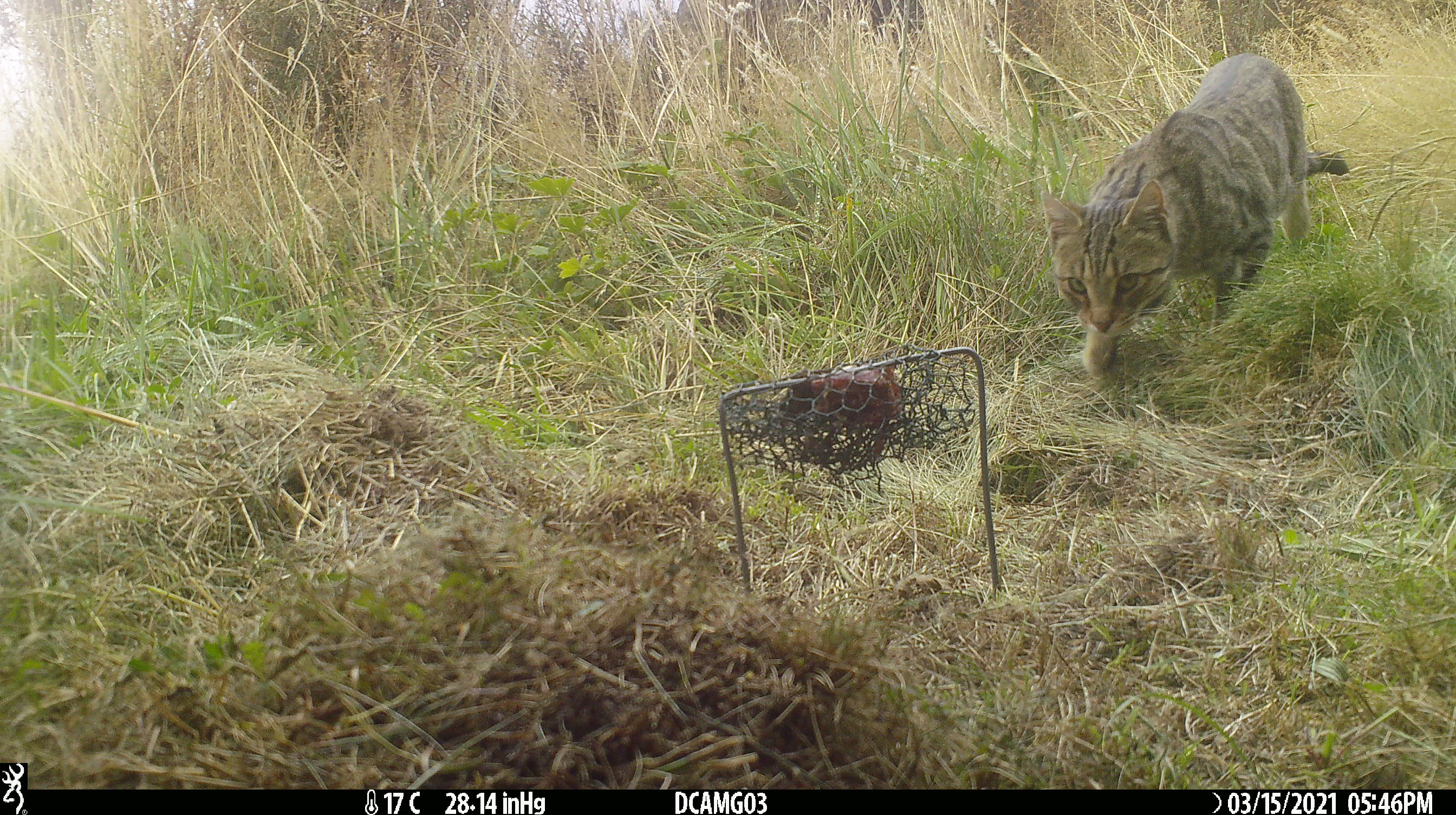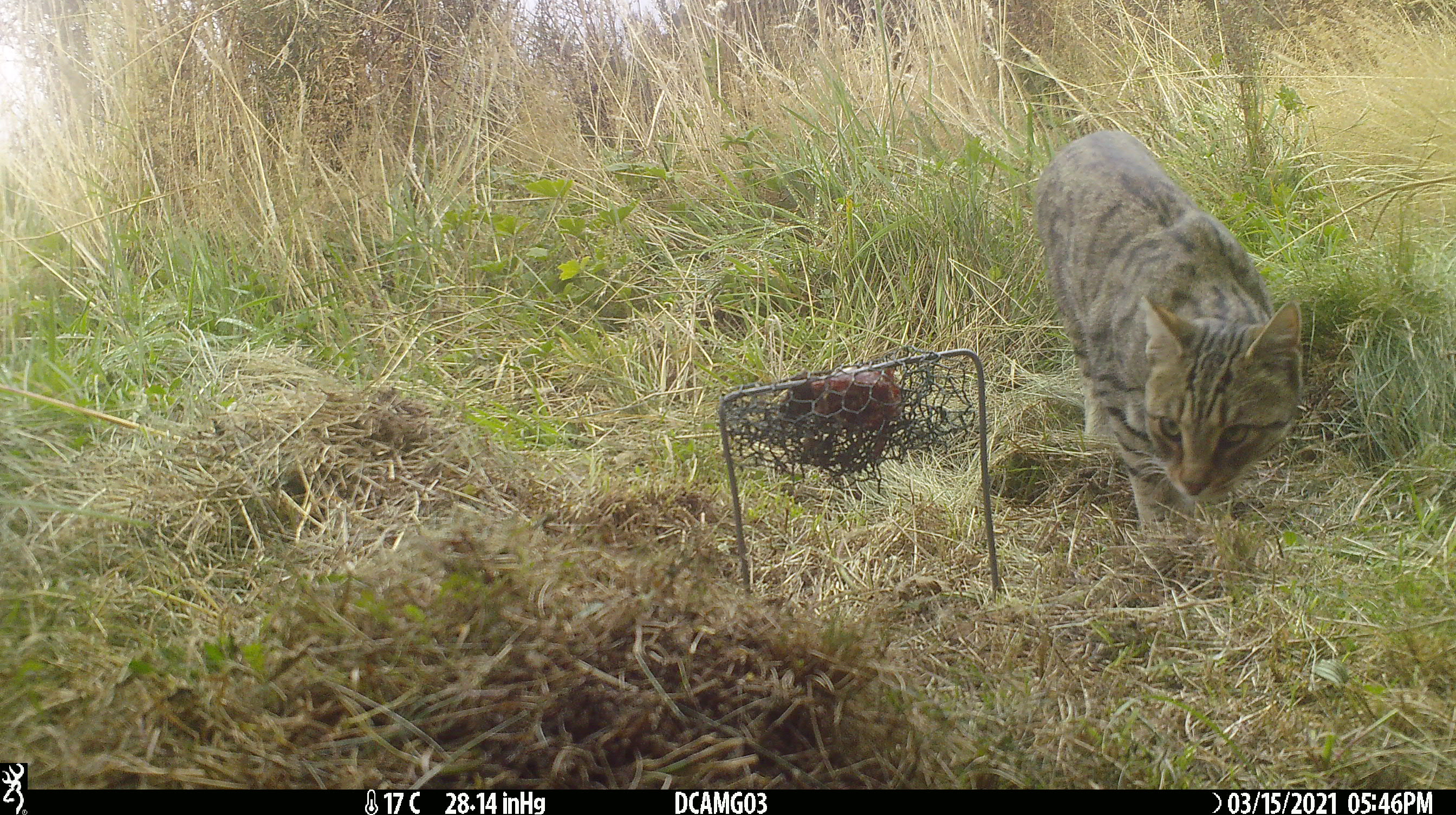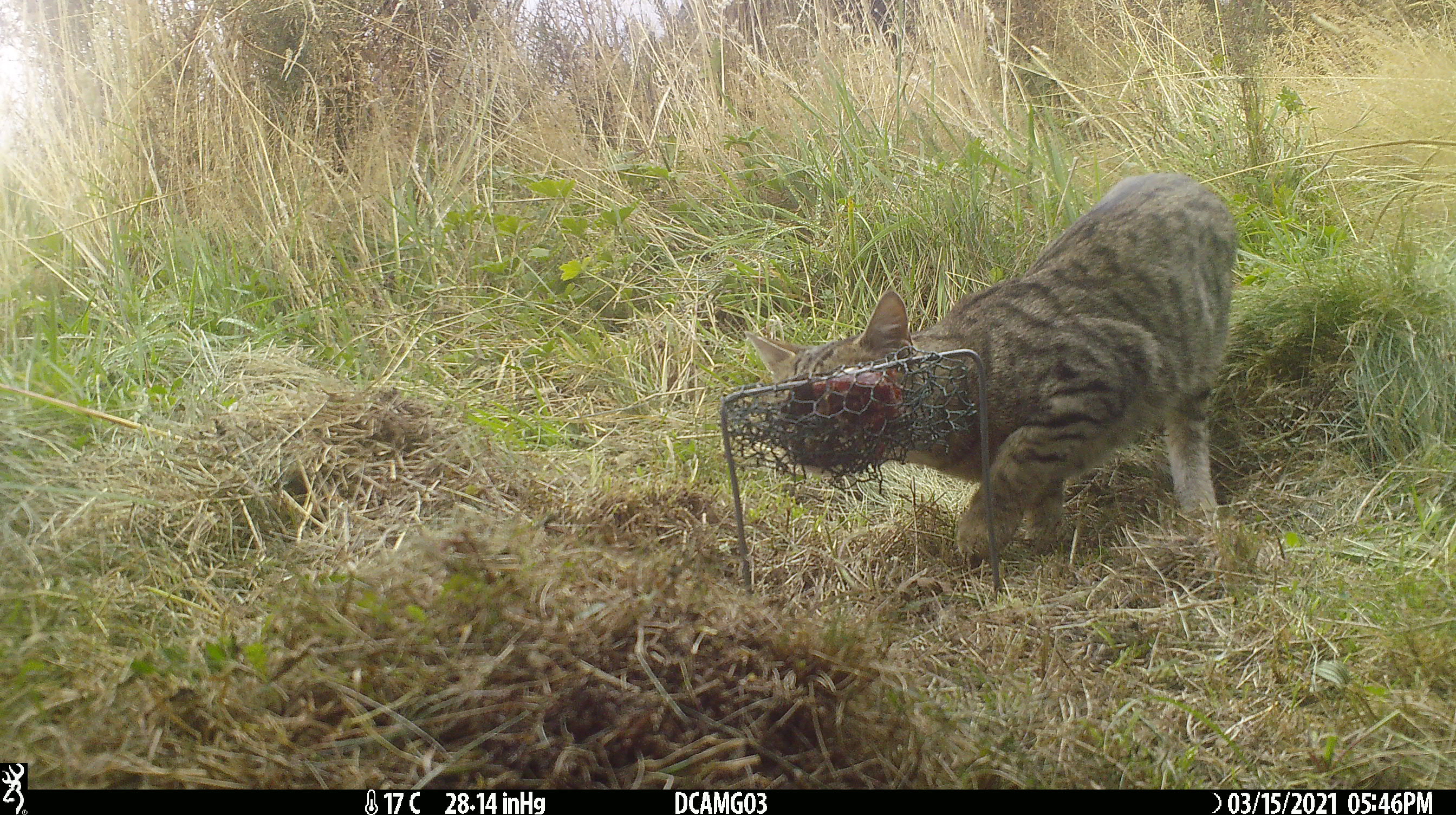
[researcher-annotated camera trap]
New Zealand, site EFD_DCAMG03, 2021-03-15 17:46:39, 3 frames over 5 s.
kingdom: Animalia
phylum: Chordata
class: Mammalia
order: Carnivora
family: Felidae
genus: Felis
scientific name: Felis catus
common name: domestic cat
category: cat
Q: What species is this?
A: Cat (domestic cat) (Felis catus).